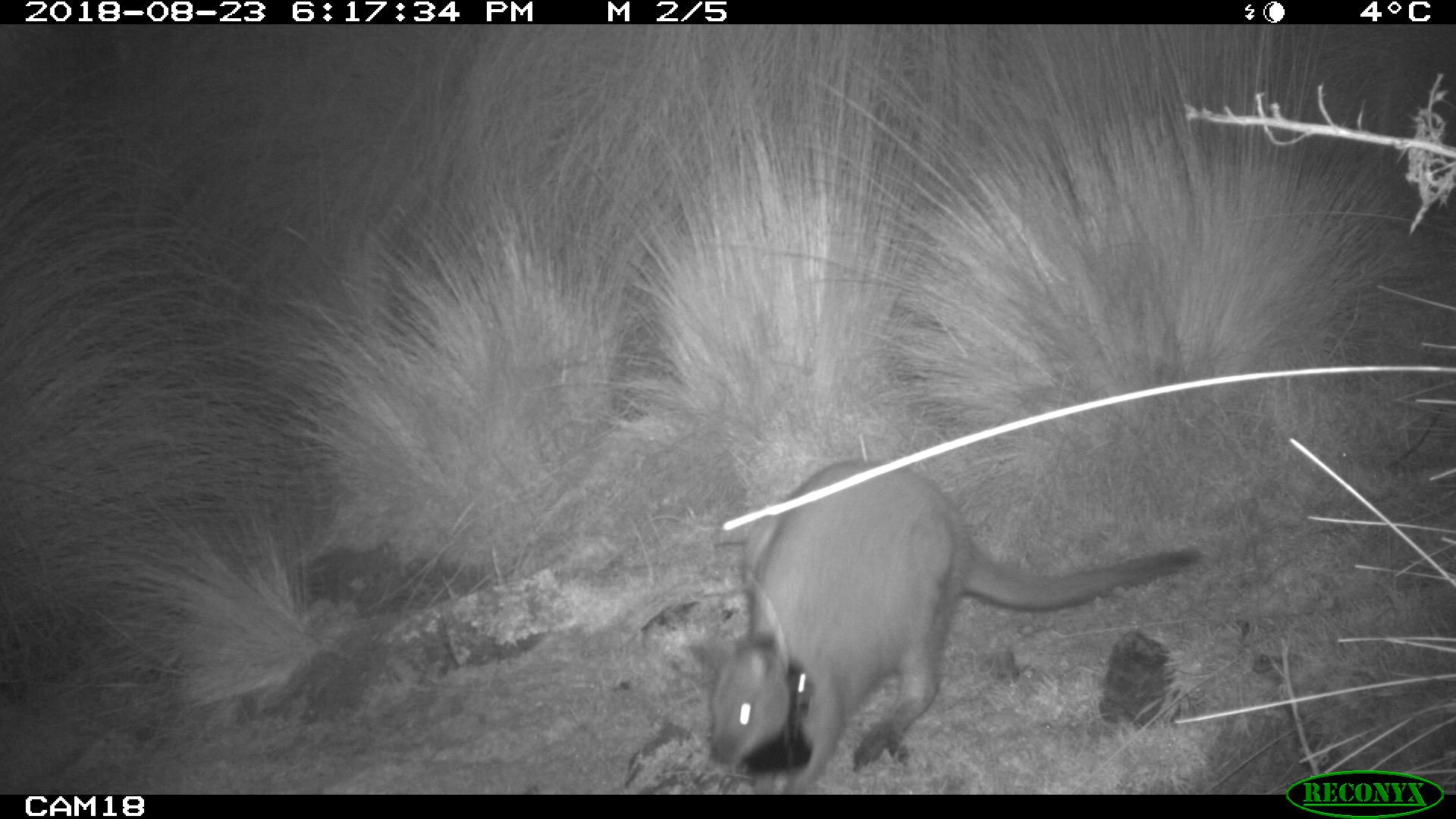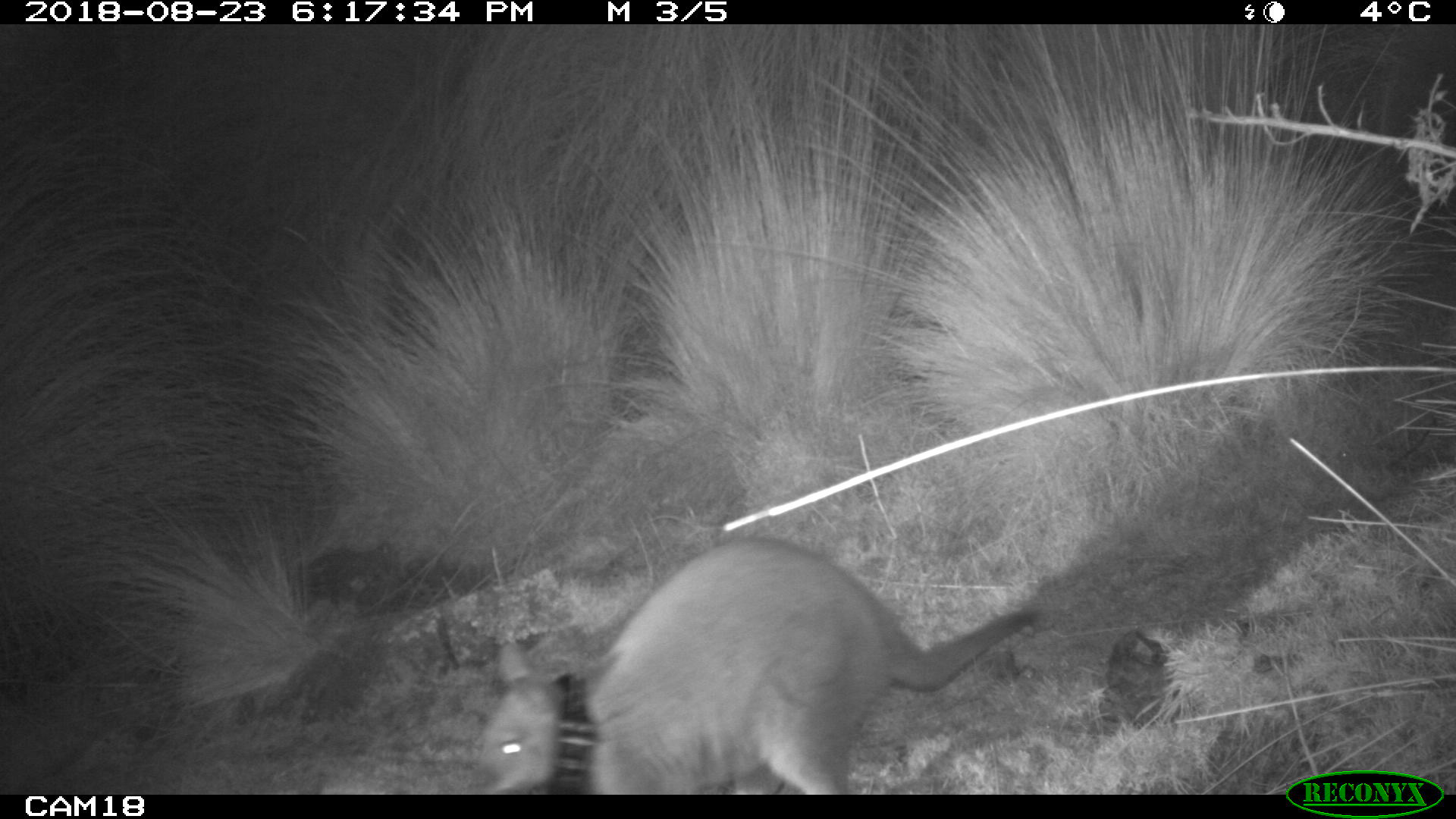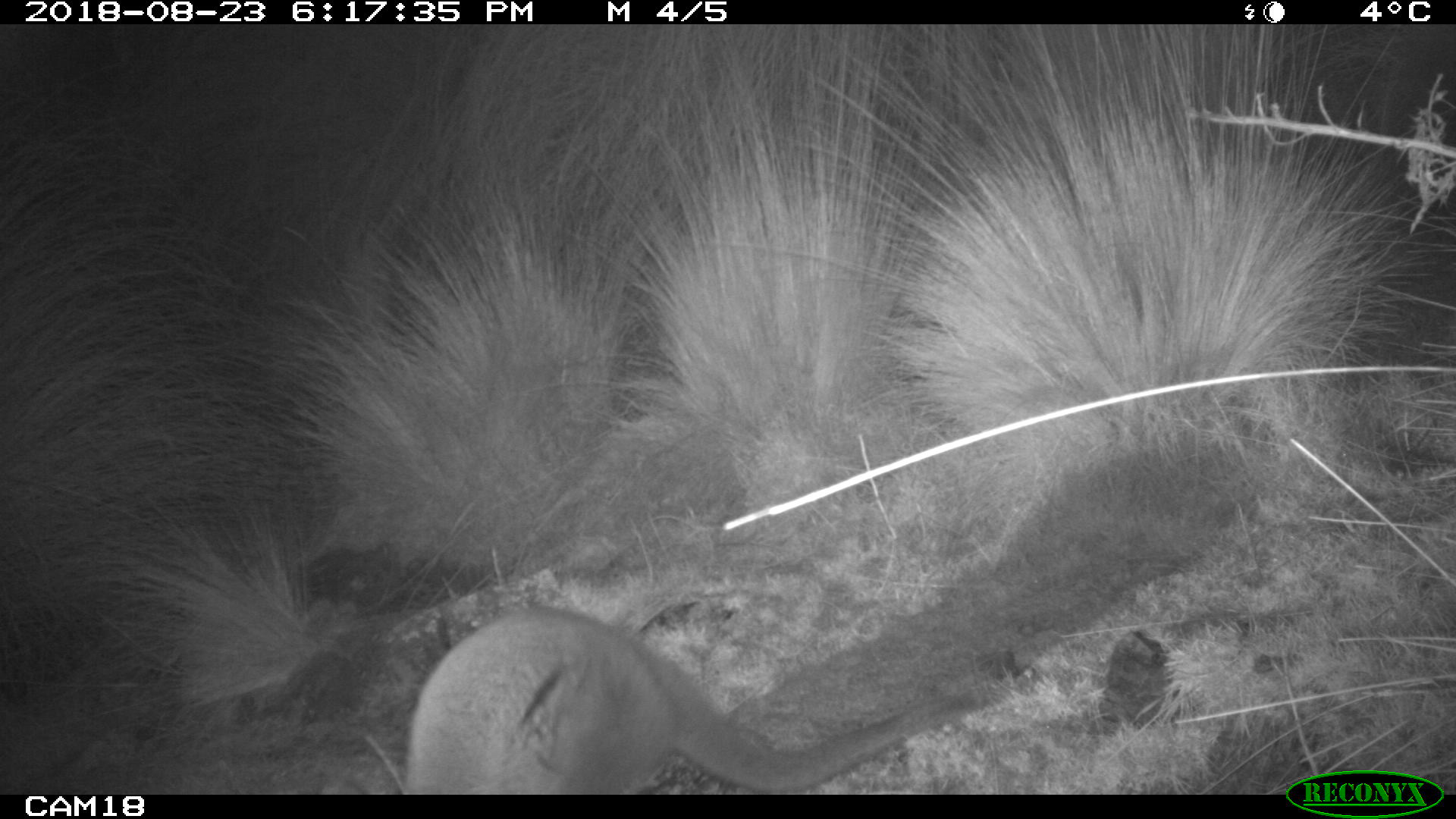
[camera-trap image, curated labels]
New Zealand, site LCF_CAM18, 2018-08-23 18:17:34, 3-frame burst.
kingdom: Animalia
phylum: Chordata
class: Mammalia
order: Diprotodontia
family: Macropodidae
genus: Notamacropus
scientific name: Notamacropus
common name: wallaby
Wallaby (Notamacropus).